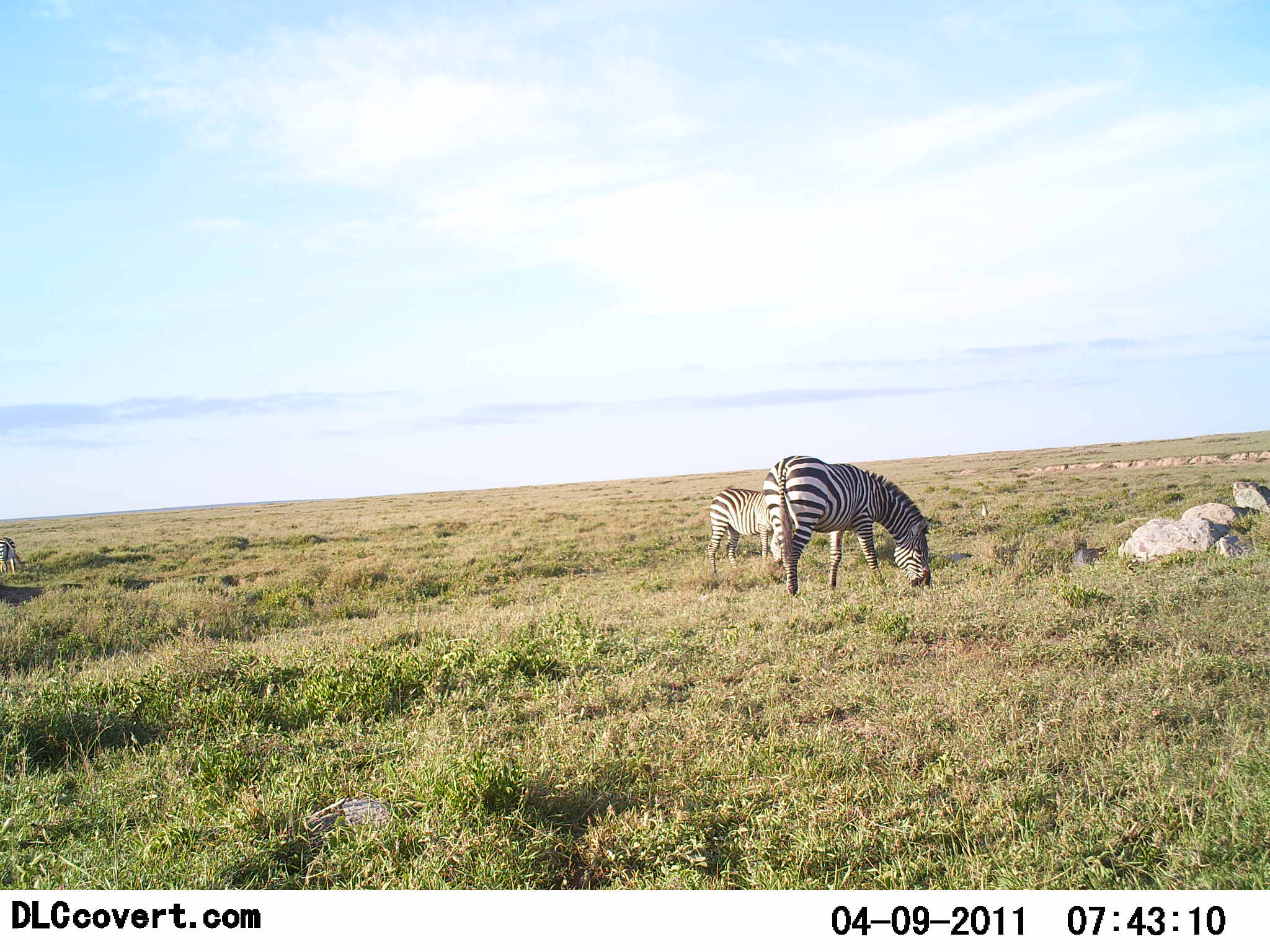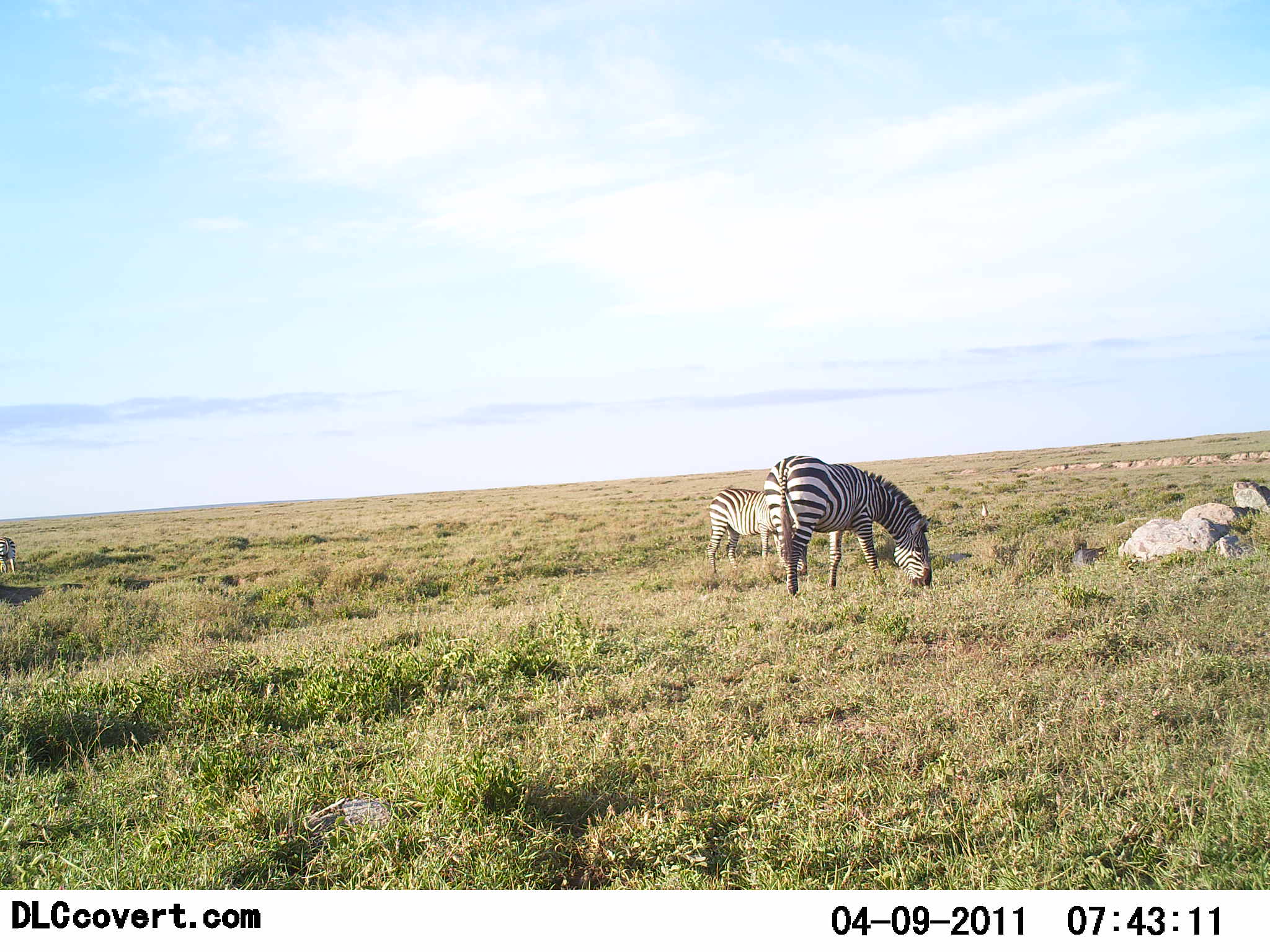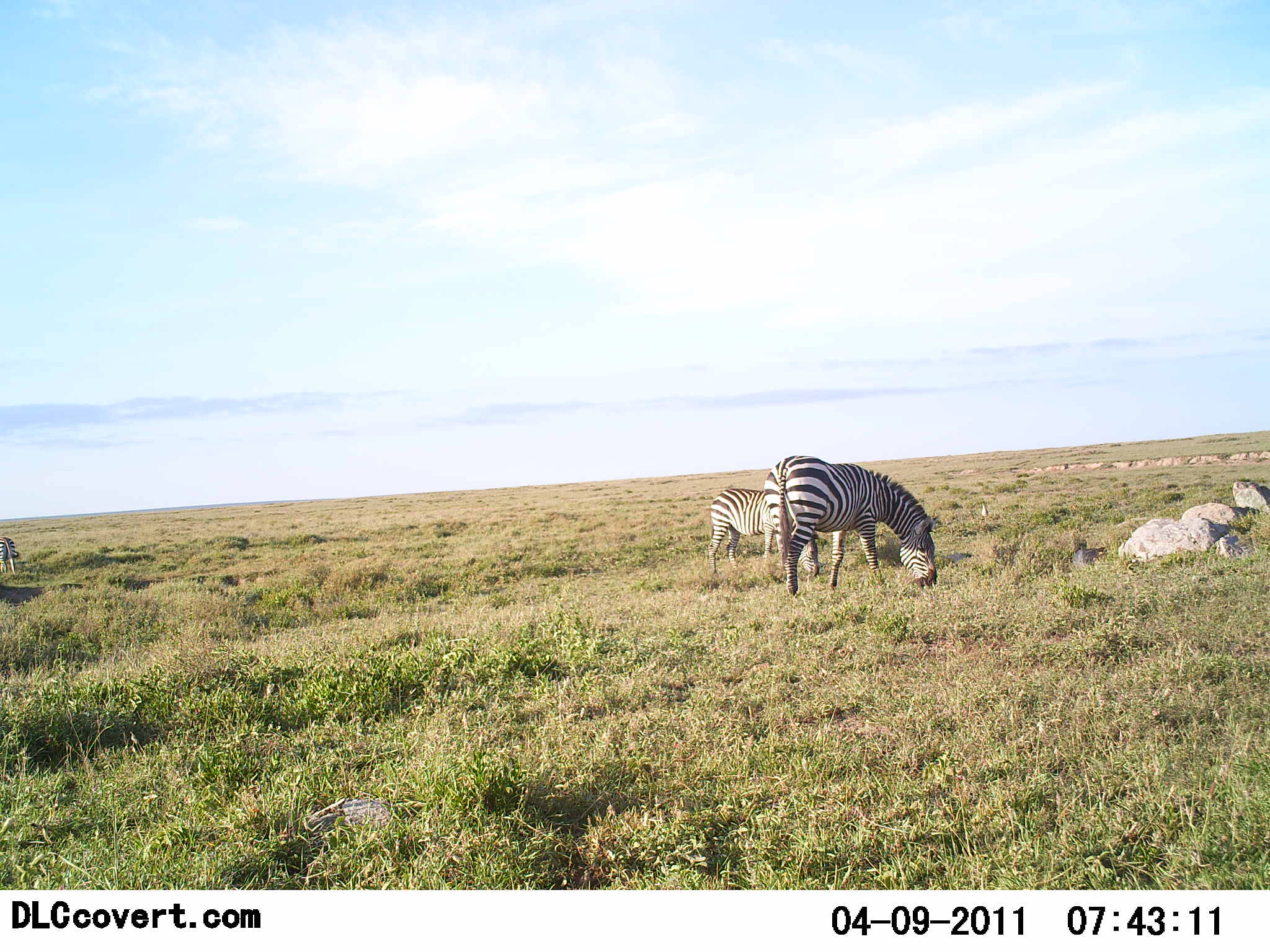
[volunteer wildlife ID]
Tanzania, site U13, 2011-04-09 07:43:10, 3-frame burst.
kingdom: Animalia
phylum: Chordata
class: Mammalia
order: Perissodactyla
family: Equidae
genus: Equus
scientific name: Equus quagga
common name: plains zebra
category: zebra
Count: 2.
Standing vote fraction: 40%.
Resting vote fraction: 0%.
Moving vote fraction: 0%.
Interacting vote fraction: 0%.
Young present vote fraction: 10%.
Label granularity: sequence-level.